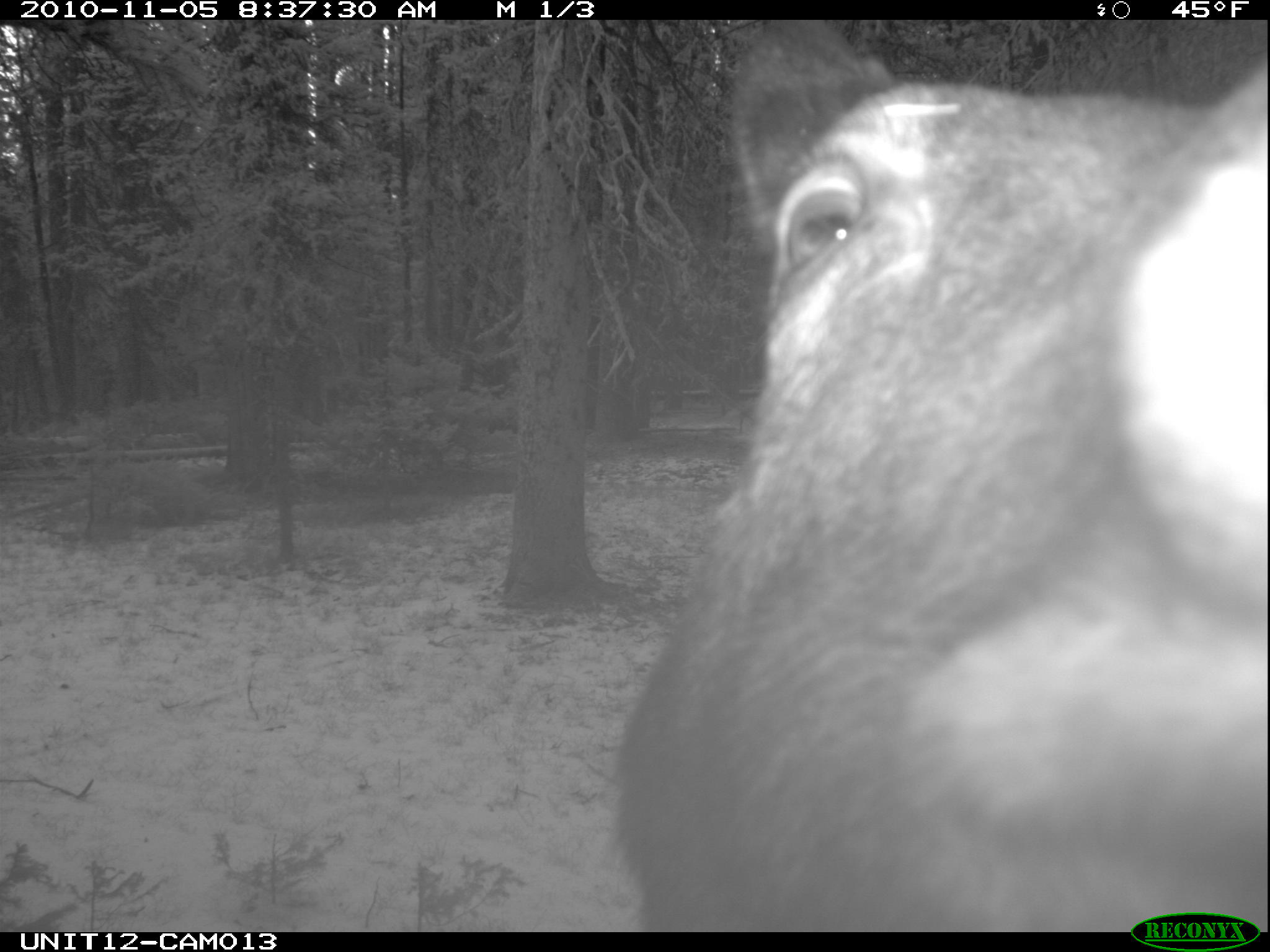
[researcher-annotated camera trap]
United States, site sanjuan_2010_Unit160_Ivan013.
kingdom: Animalia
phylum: Chordata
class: Mammalia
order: Artiodactyla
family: Cervidae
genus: Alces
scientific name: Alces alces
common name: moose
Alces alces (moose).